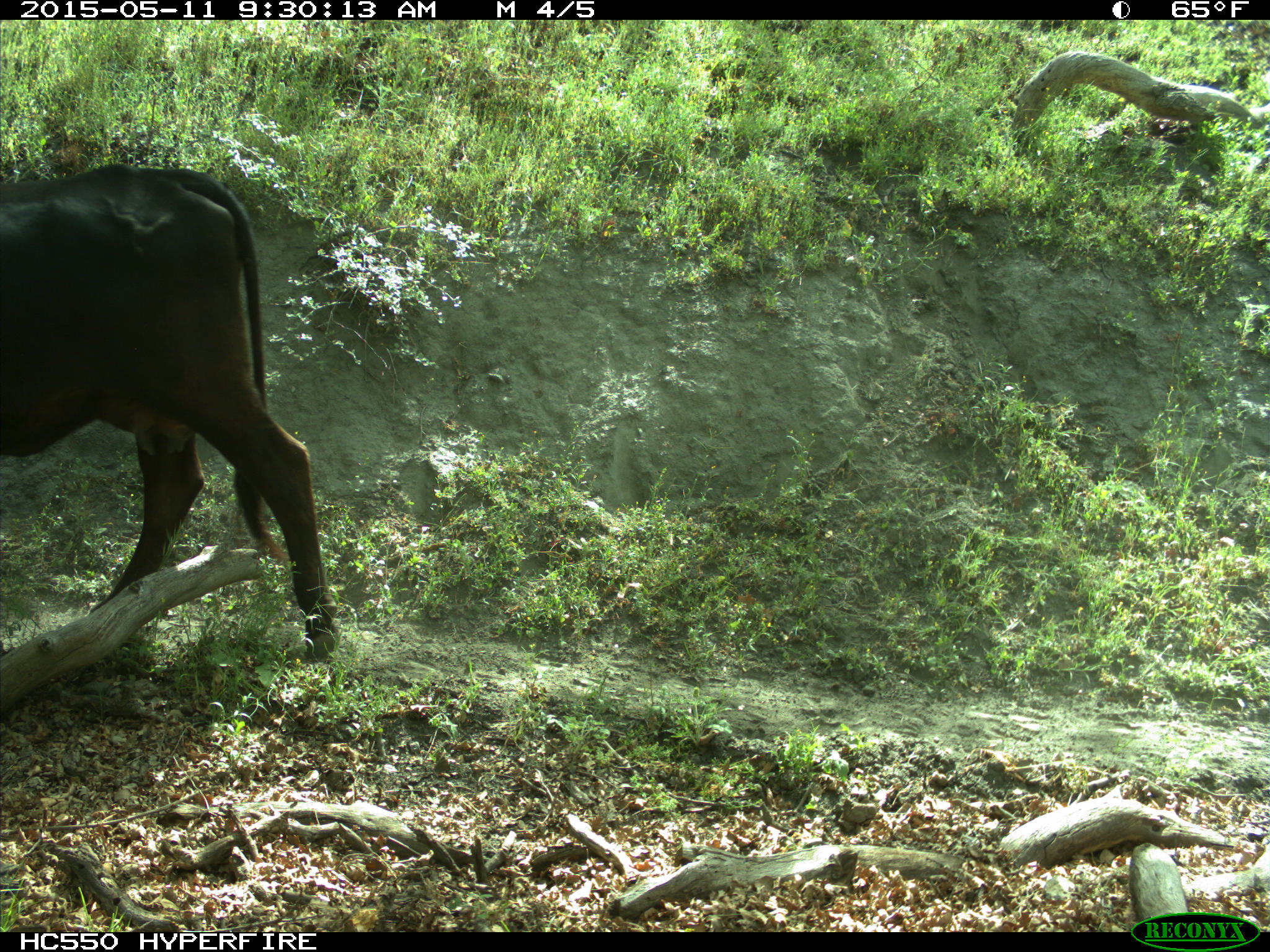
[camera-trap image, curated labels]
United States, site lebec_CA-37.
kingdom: Animalia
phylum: Chordata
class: Mammalia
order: Artiodactyla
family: Bovidae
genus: Bos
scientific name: Bos taurus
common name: domestic cow